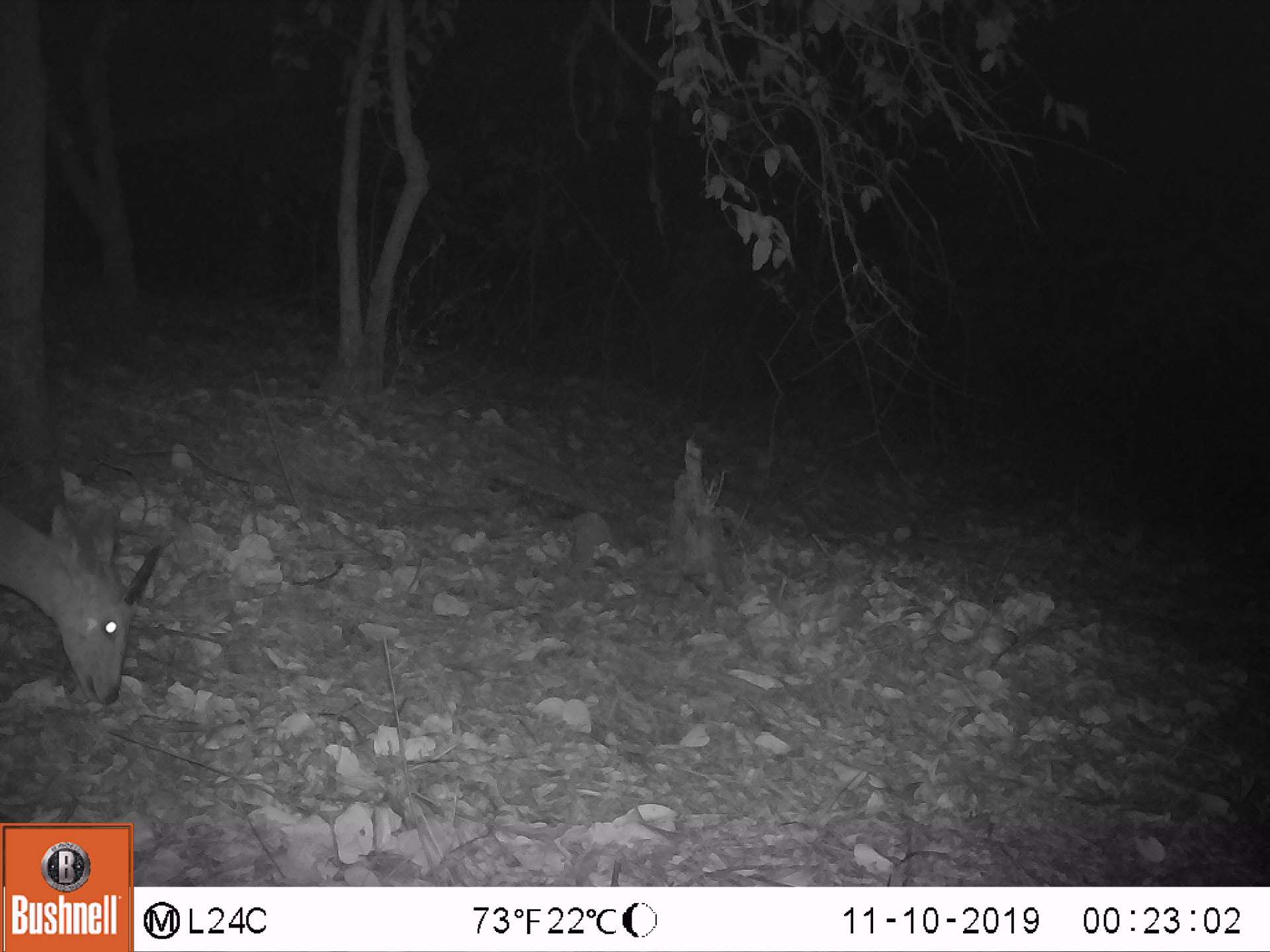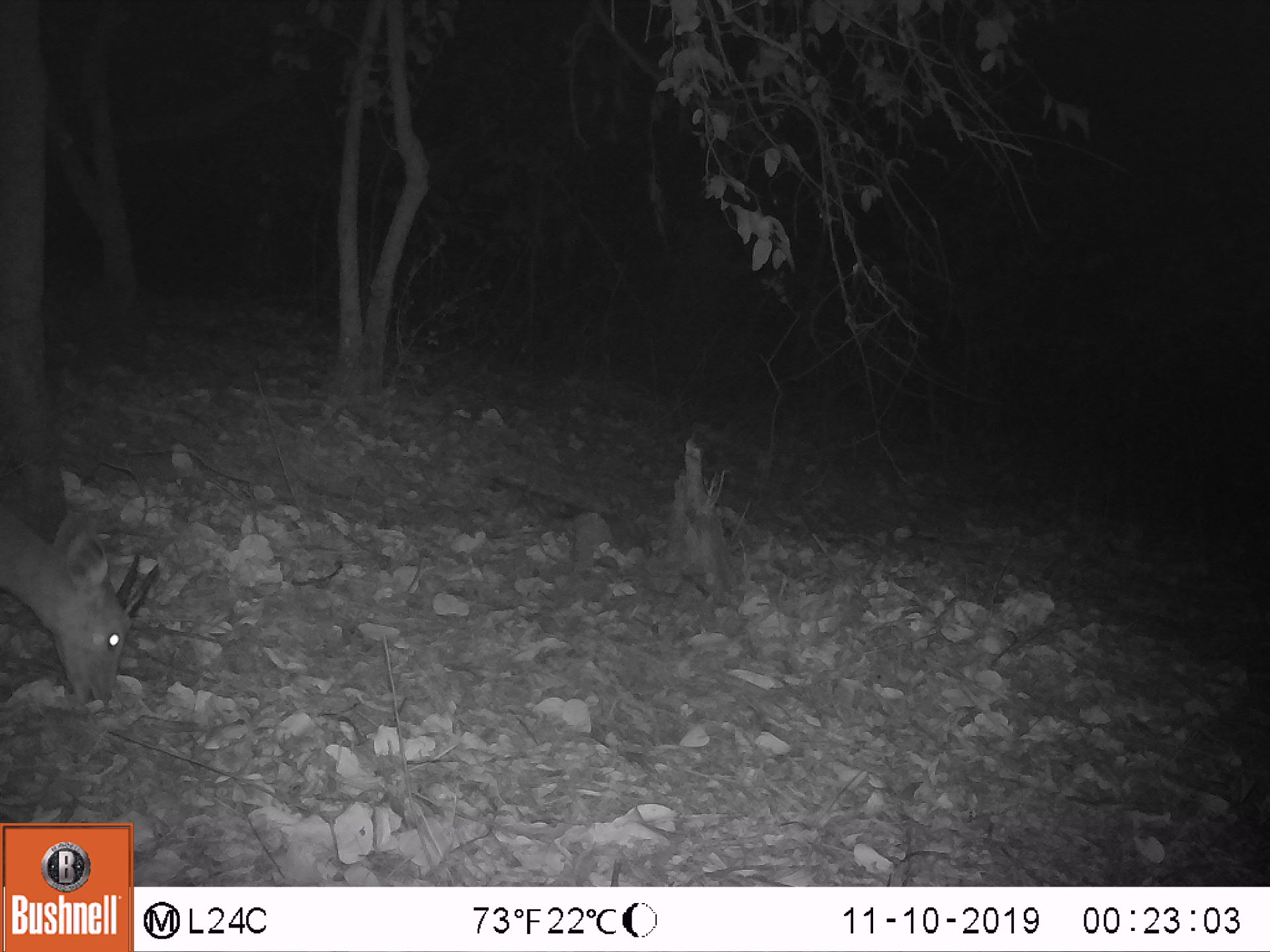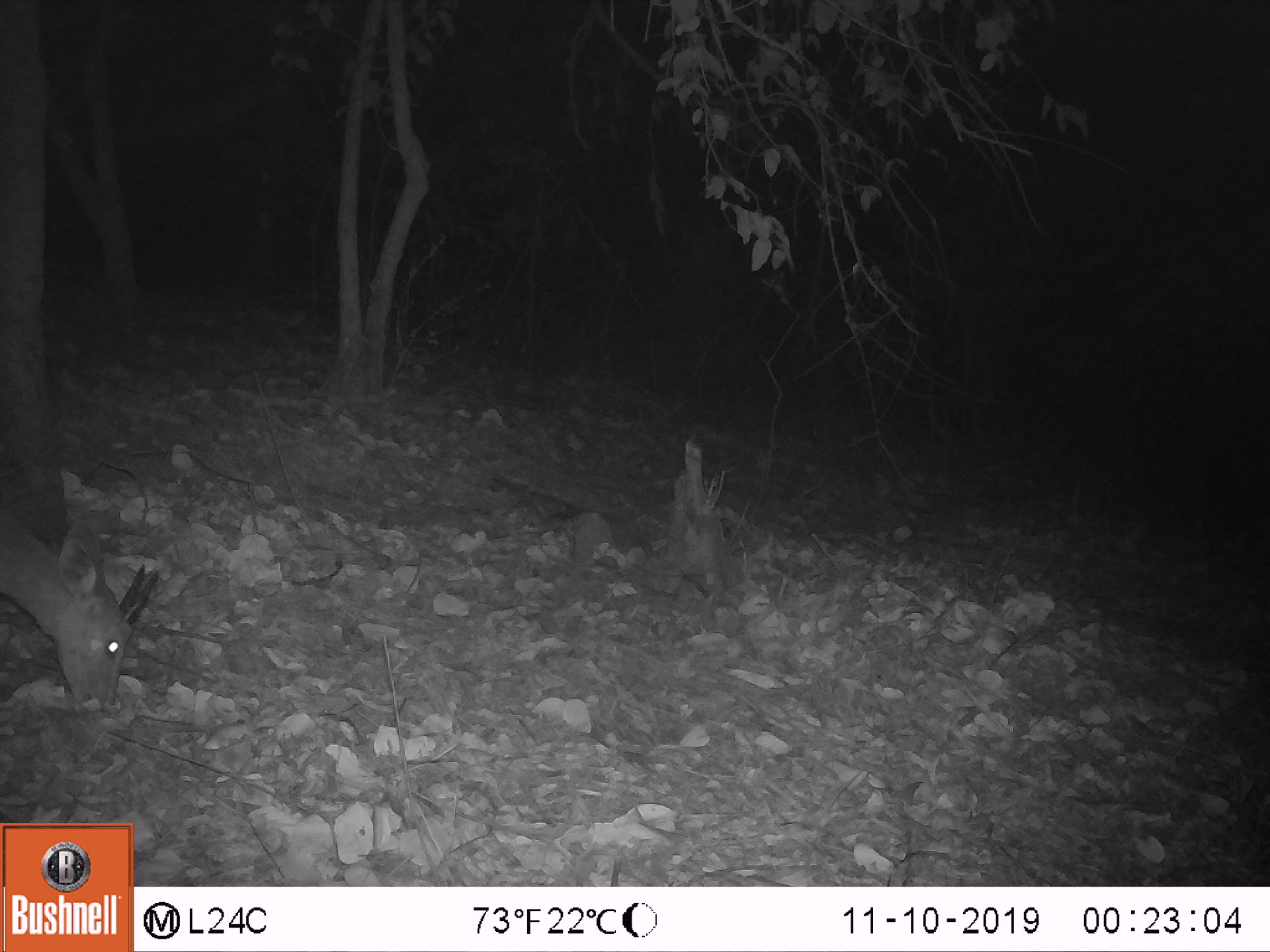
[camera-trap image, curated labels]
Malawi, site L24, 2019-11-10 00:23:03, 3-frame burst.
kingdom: Animalia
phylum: Chordata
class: Mammalia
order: Artiodactyla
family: Bovidae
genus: Tragelaphus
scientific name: Tragelaphus sylvaticus sylvaticus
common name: cape bushbuck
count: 1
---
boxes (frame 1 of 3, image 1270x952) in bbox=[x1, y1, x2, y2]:
cape bushbuck: bbox=[0, 497, 164, 709]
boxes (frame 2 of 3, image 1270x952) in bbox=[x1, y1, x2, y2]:
cape bushbuck: bbox=[0, 498, 165, 715]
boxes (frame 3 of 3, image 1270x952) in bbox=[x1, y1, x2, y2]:
cape bushbuck: bbox=[0, 504, 161, 716]